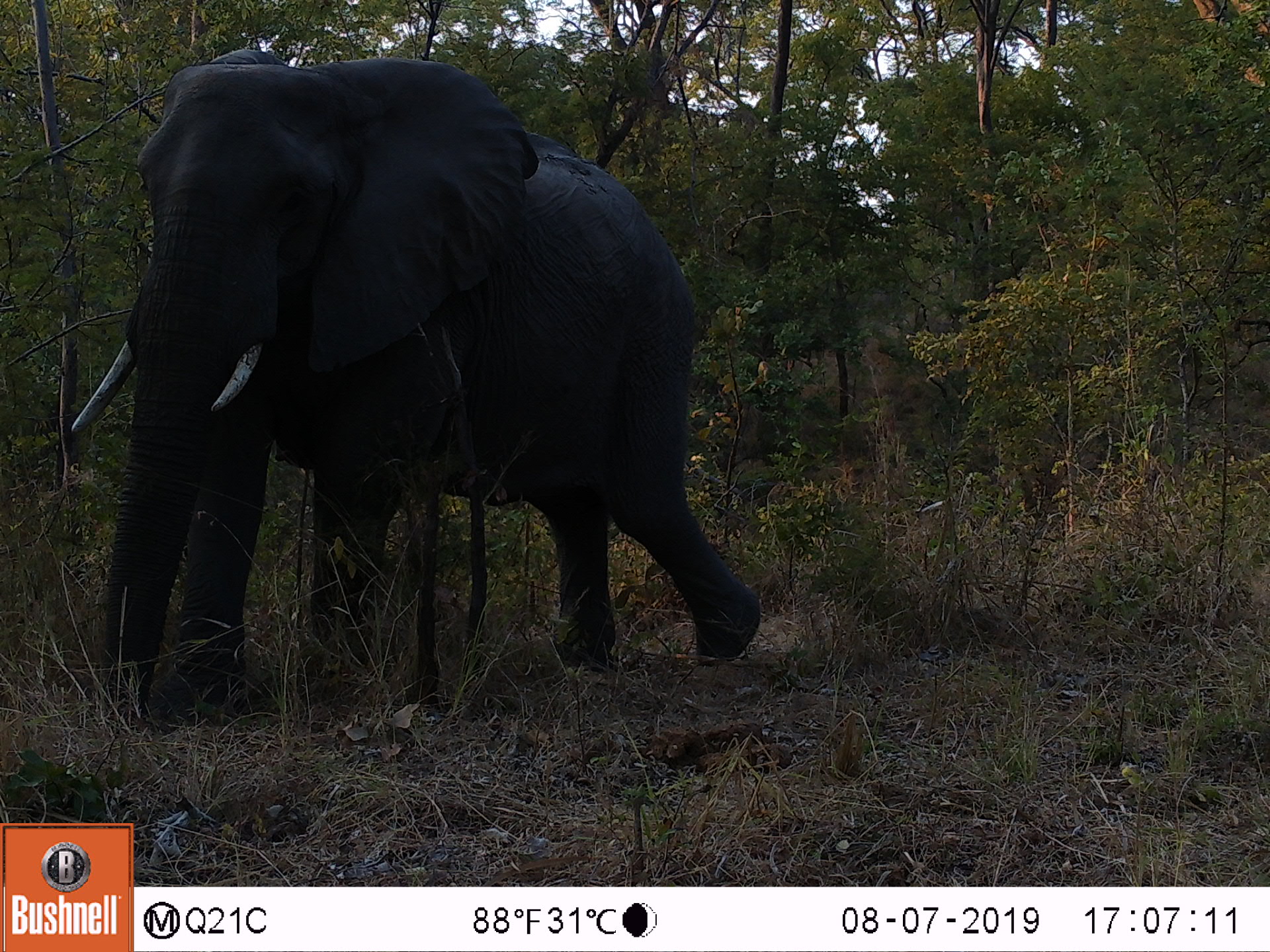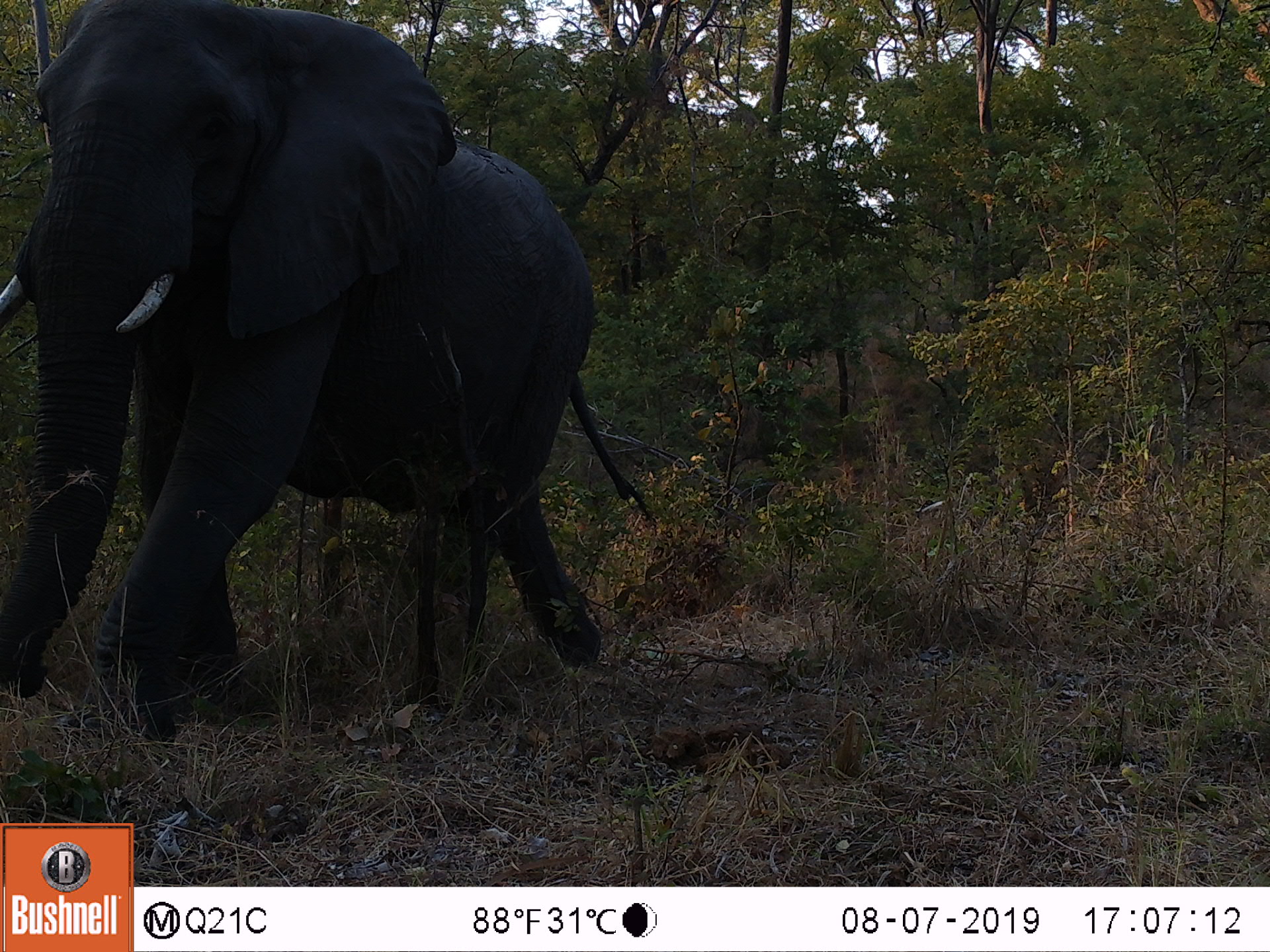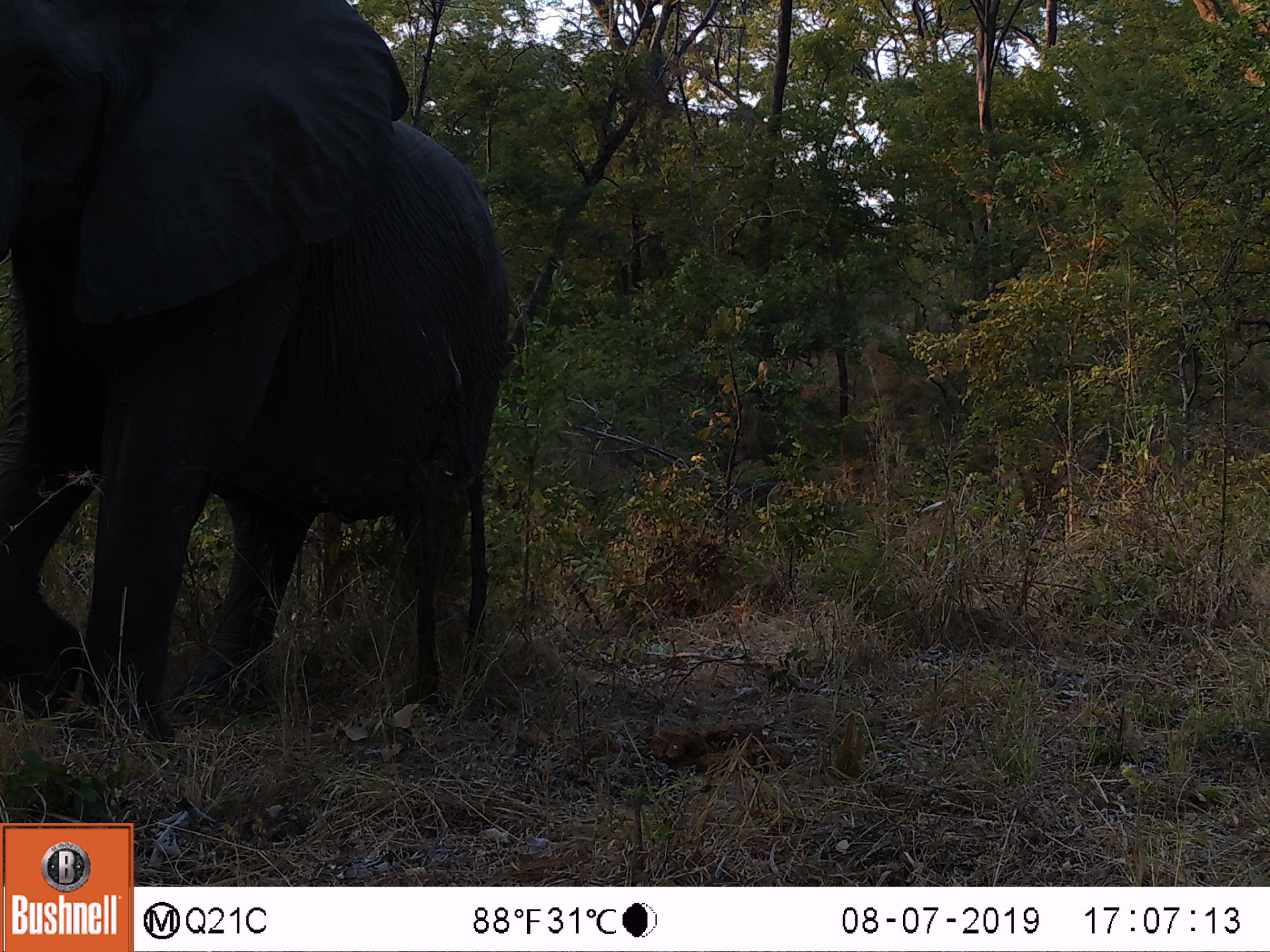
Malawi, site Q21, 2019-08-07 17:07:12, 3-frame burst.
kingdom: Animalia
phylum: Chordata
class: Mammalia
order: Proboscidea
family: Elephantidae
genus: Loxodonta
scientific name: Loxodonta africana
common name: african savanna elephant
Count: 1.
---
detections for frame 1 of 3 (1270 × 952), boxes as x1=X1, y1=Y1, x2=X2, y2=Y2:
african savanna elephant: x1=63, y1=42, x2=774, y2=739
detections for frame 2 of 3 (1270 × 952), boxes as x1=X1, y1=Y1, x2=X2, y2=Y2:
african savanna elephant: x1=1, y1=0, x2=657, y2=741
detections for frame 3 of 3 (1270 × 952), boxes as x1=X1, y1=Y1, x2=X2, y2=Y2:
african savanna elephant: x1=0, y1=0, x2=518, y2=739